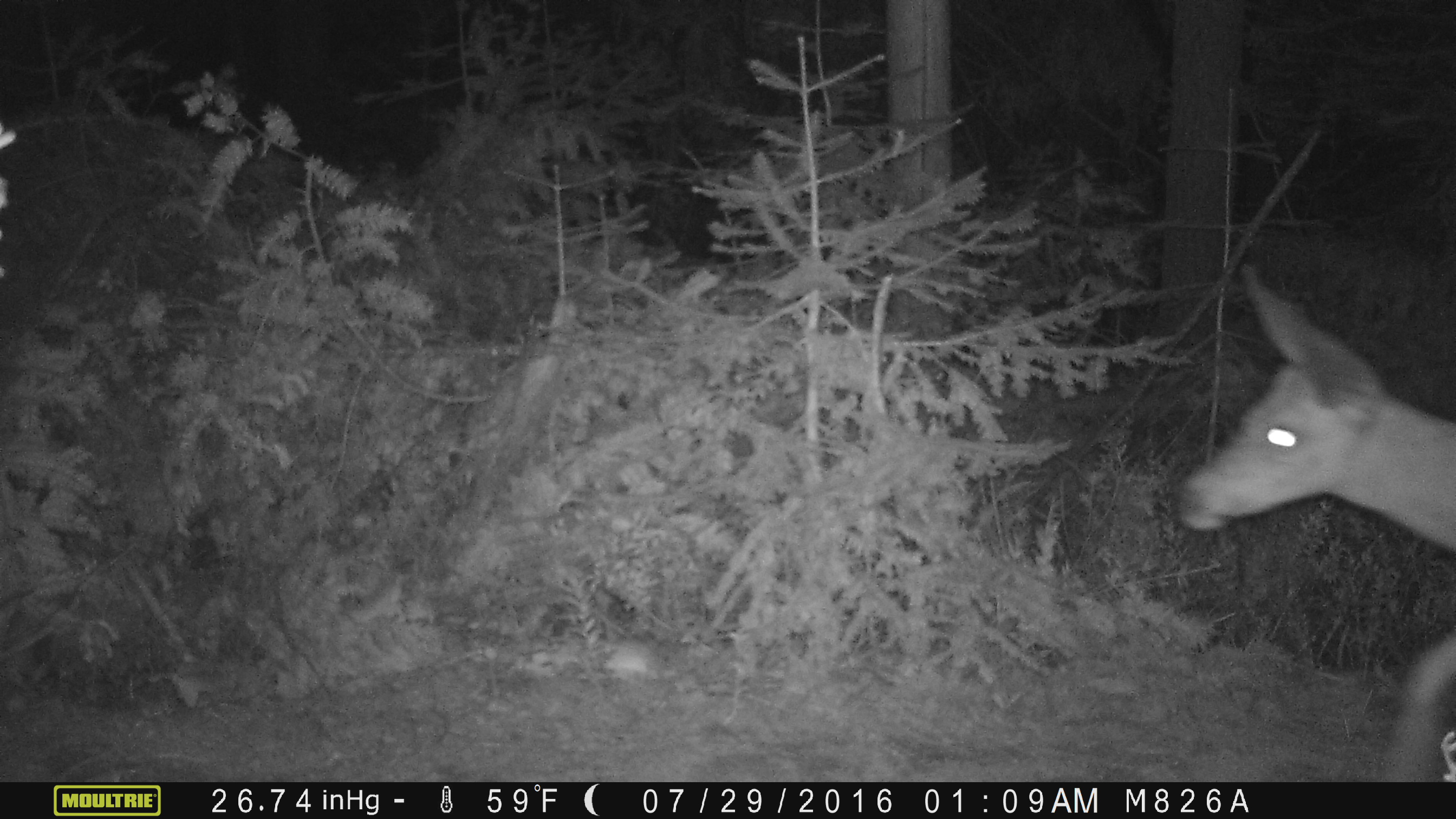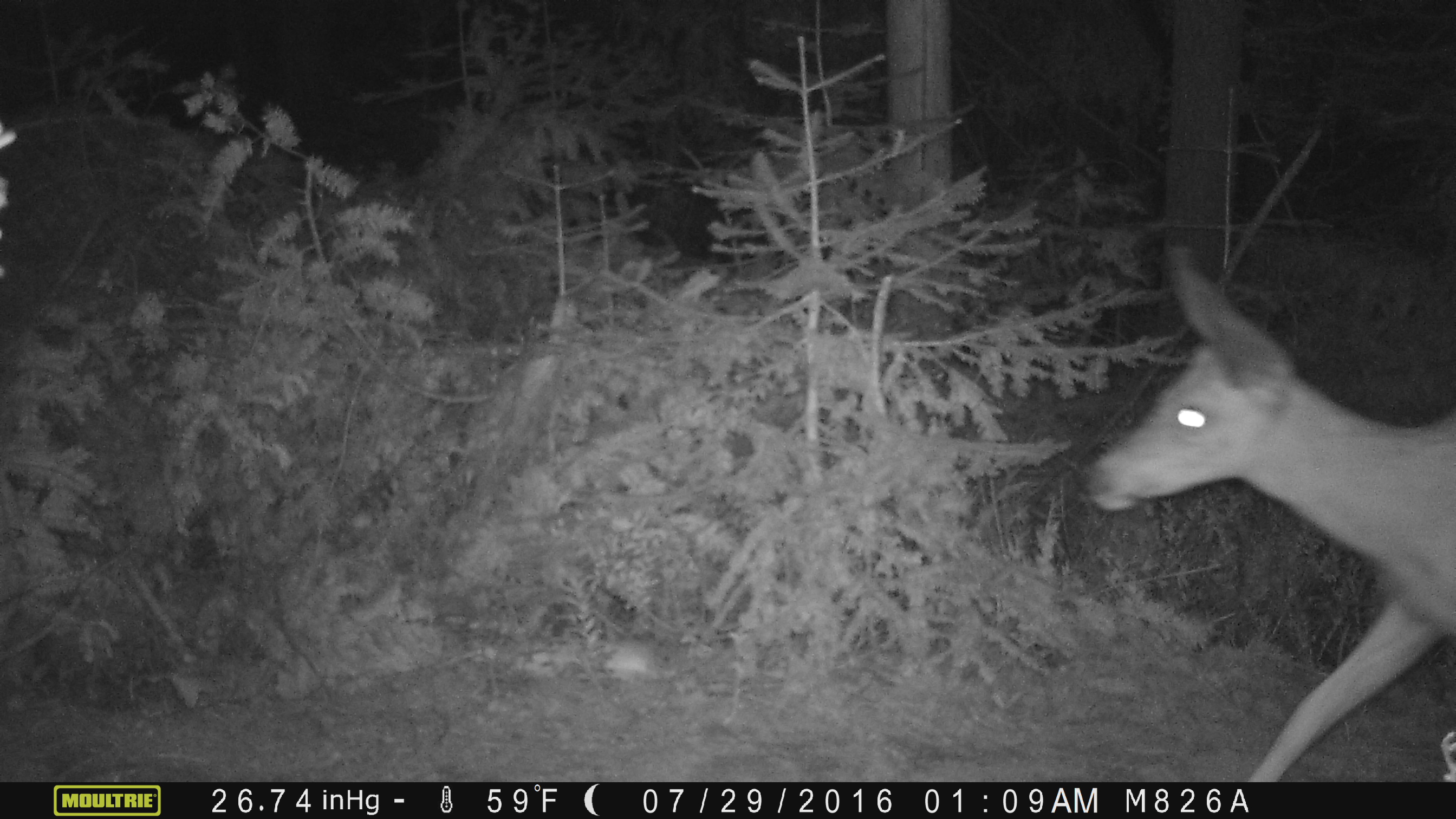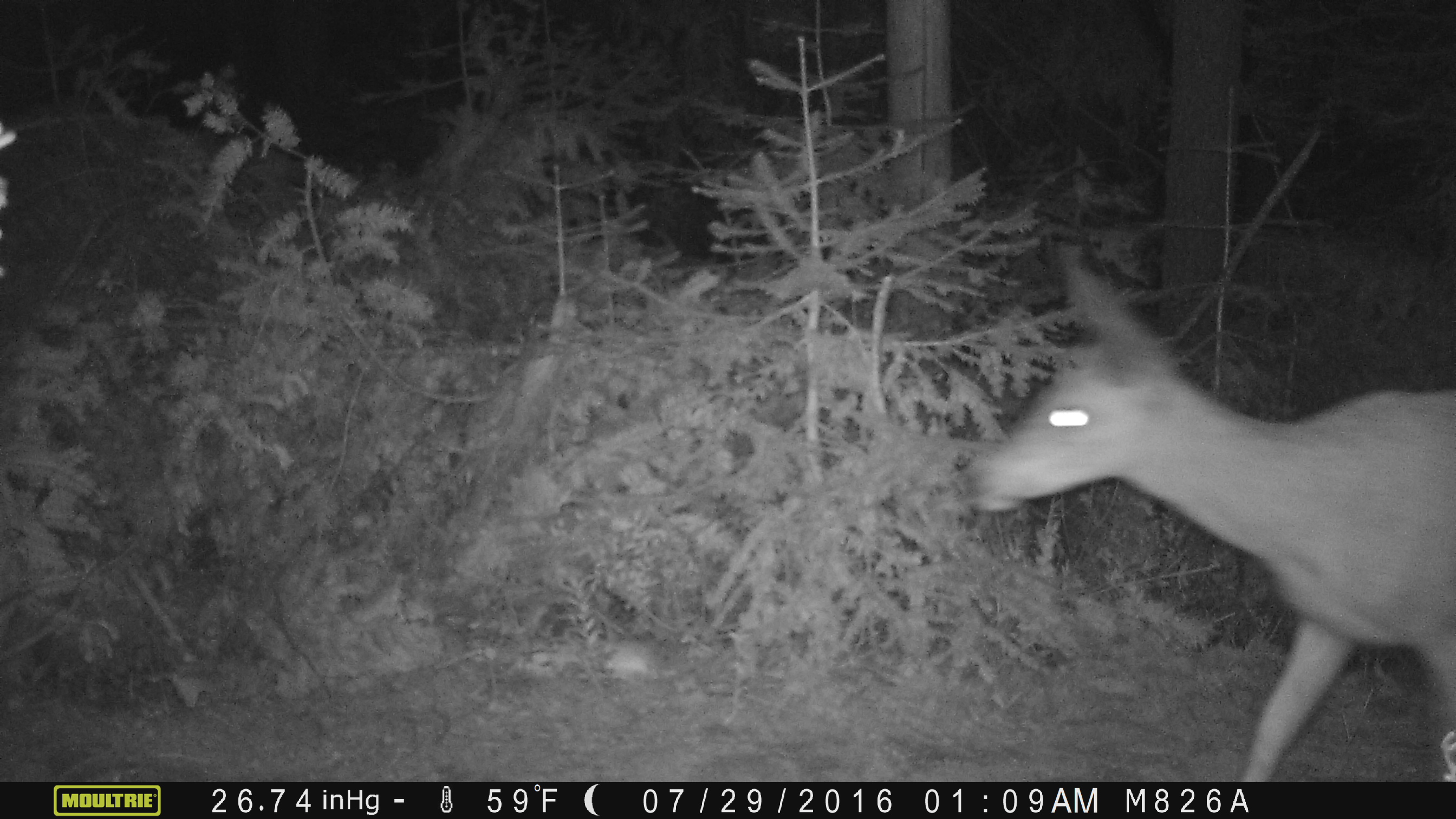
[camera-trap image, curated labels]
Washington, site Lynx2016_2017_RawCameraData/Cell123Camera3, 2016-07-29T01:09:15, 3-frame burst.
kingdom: Animalia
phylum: Chordata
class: Mammalia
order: Artiodactyla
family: Cervidae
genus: Odocoileus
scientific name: Odocoileus hemionus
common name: mule deer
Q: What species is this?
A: Odocoileus hemionus (mule deer).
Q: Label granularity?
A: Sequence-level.